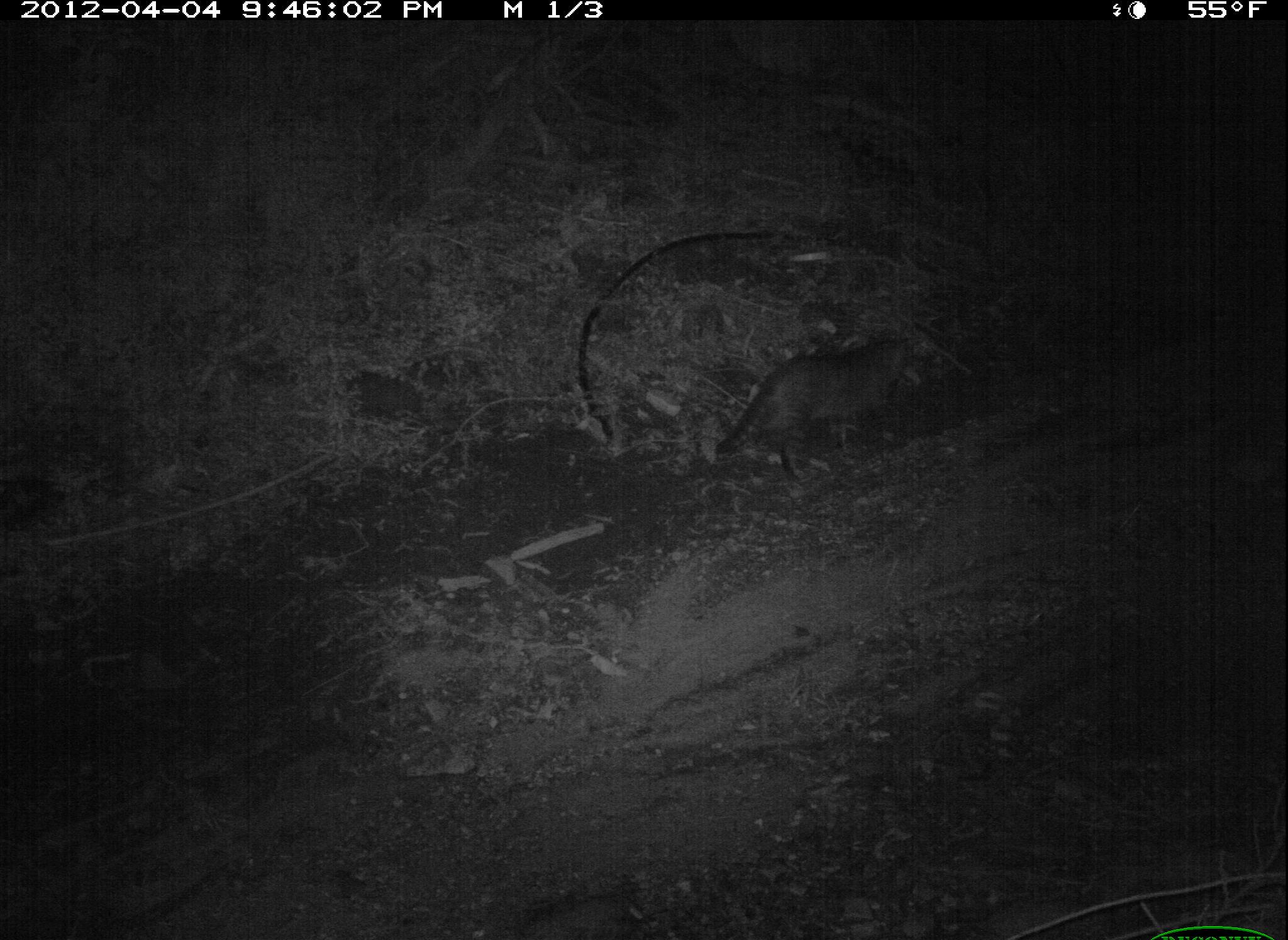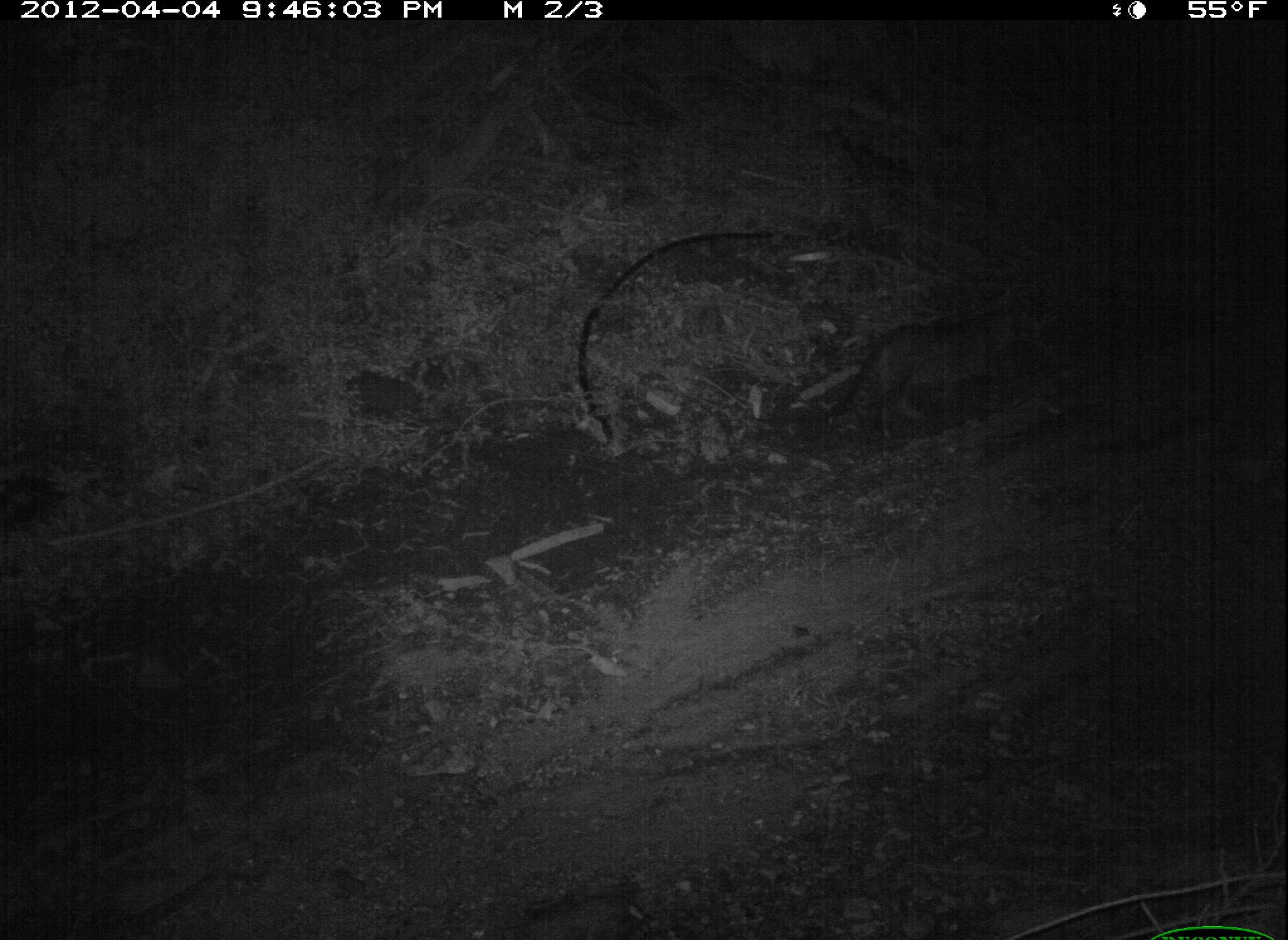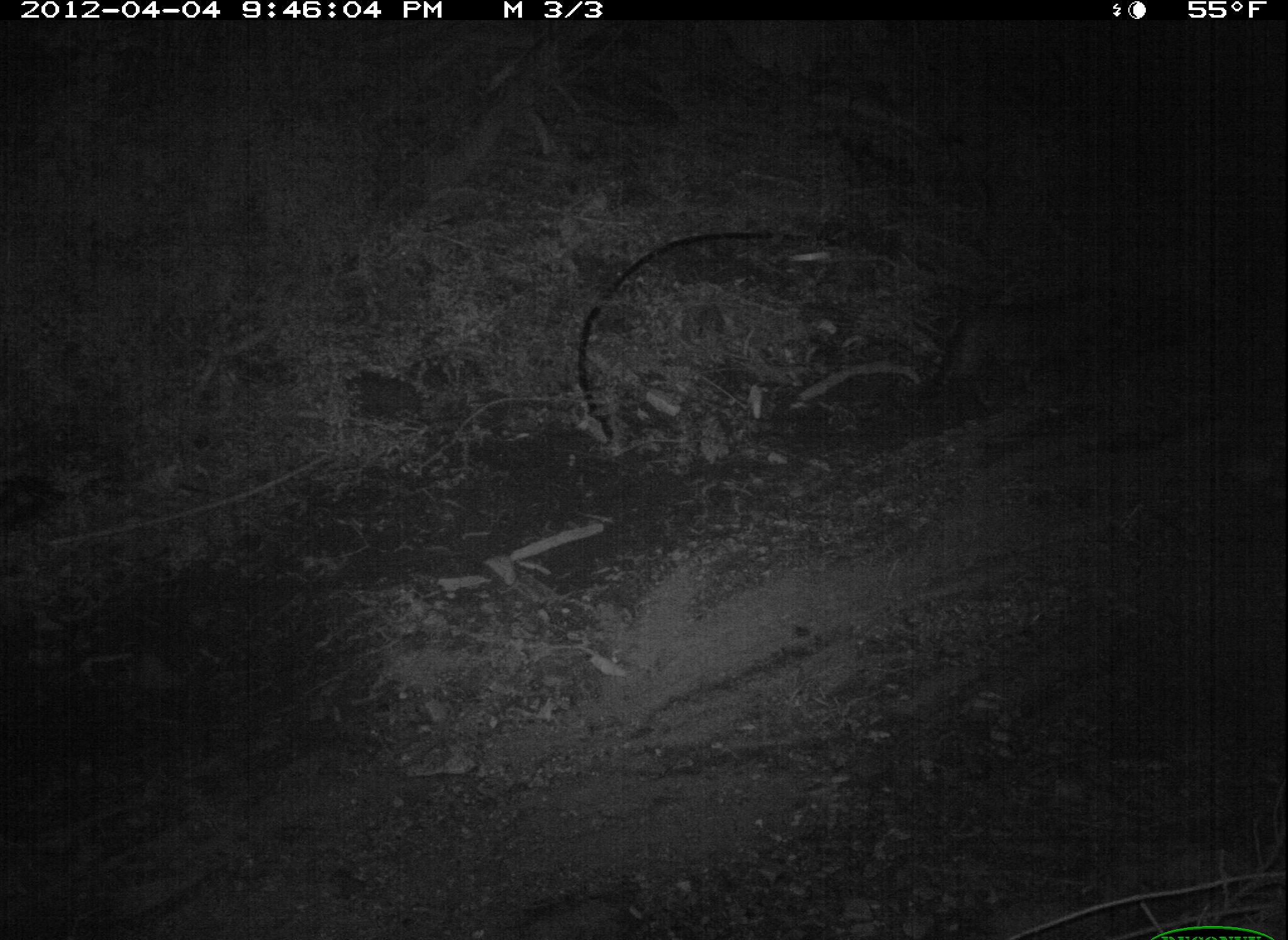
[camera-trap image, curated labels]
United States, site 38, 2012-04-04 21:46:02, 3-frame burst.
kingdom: Animalia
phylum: Chordata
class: Mammalia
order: Carnivora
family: Felidae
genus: Felis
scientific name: Felis catus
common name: cat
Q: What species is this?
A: Cat (Felis catus).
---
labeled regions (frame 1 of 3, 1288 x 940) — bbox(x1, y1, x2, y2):
cat: bbox(705, 327, 932, 493)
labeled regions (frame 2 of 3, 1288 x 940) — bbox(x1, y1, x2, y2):
cat: bbox(832, 292, 1035, 453)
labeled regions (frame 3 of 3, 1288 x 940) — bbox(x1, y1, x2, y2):
cat: bbox(931, 282, 1125, 406)